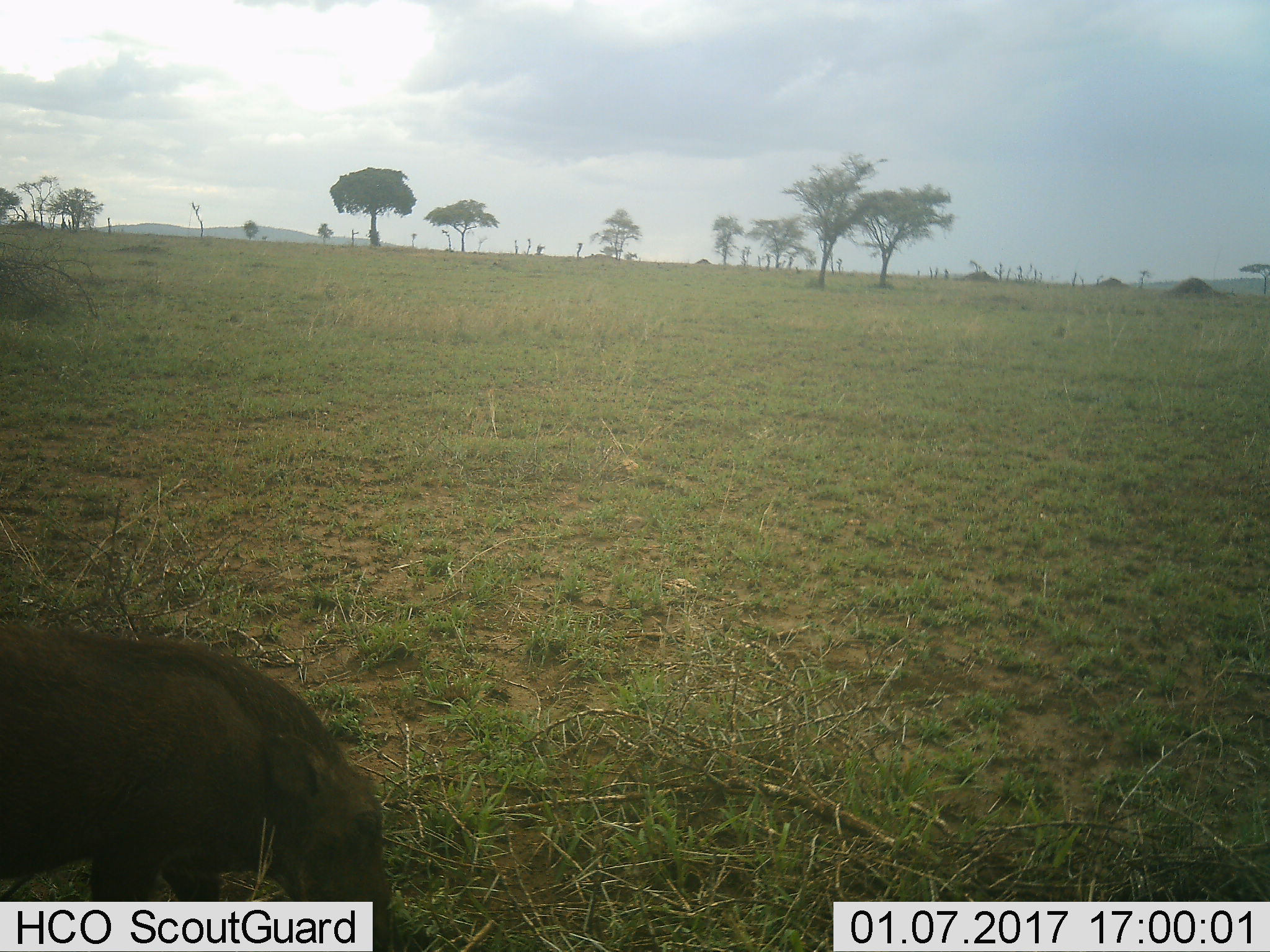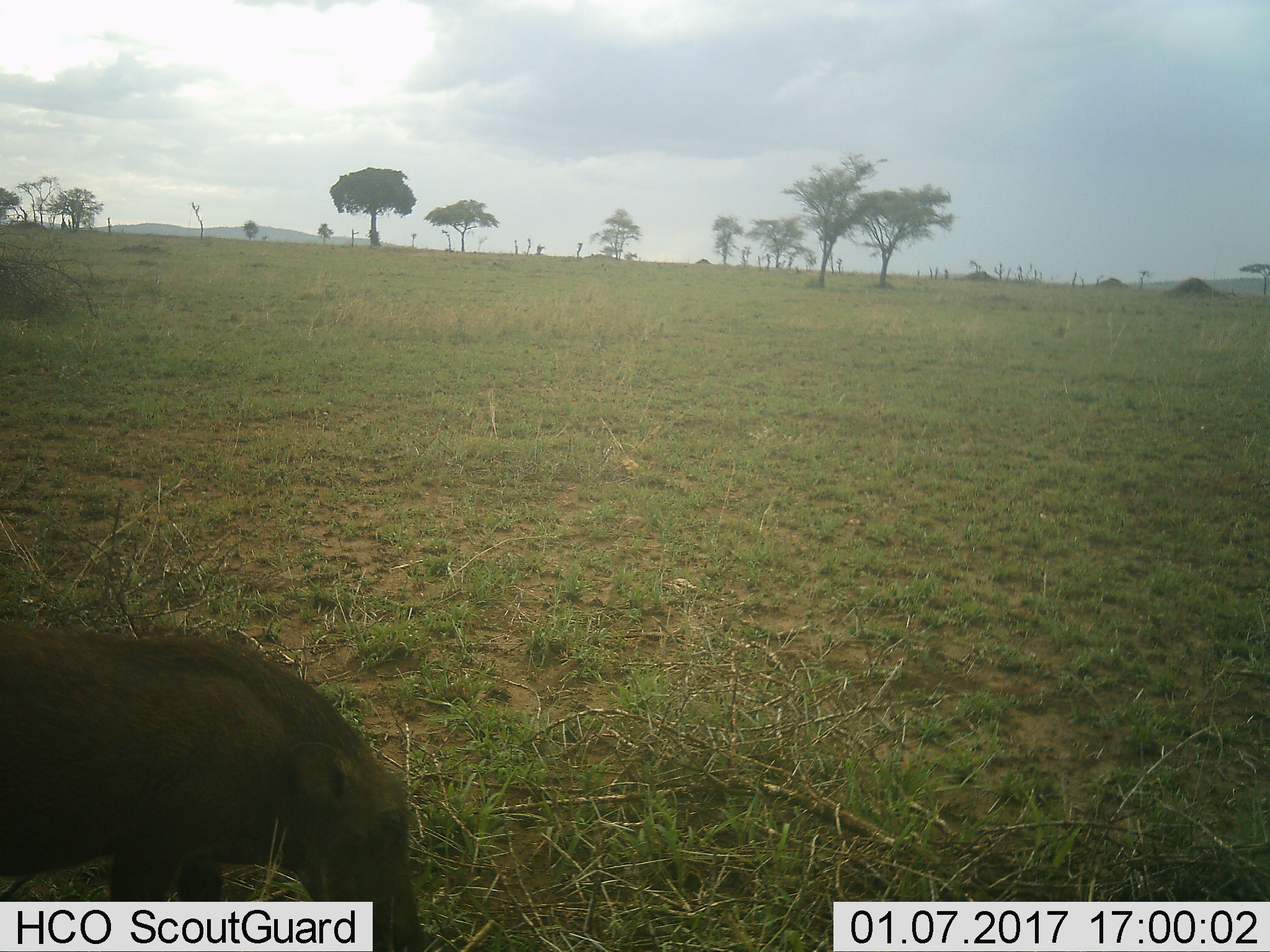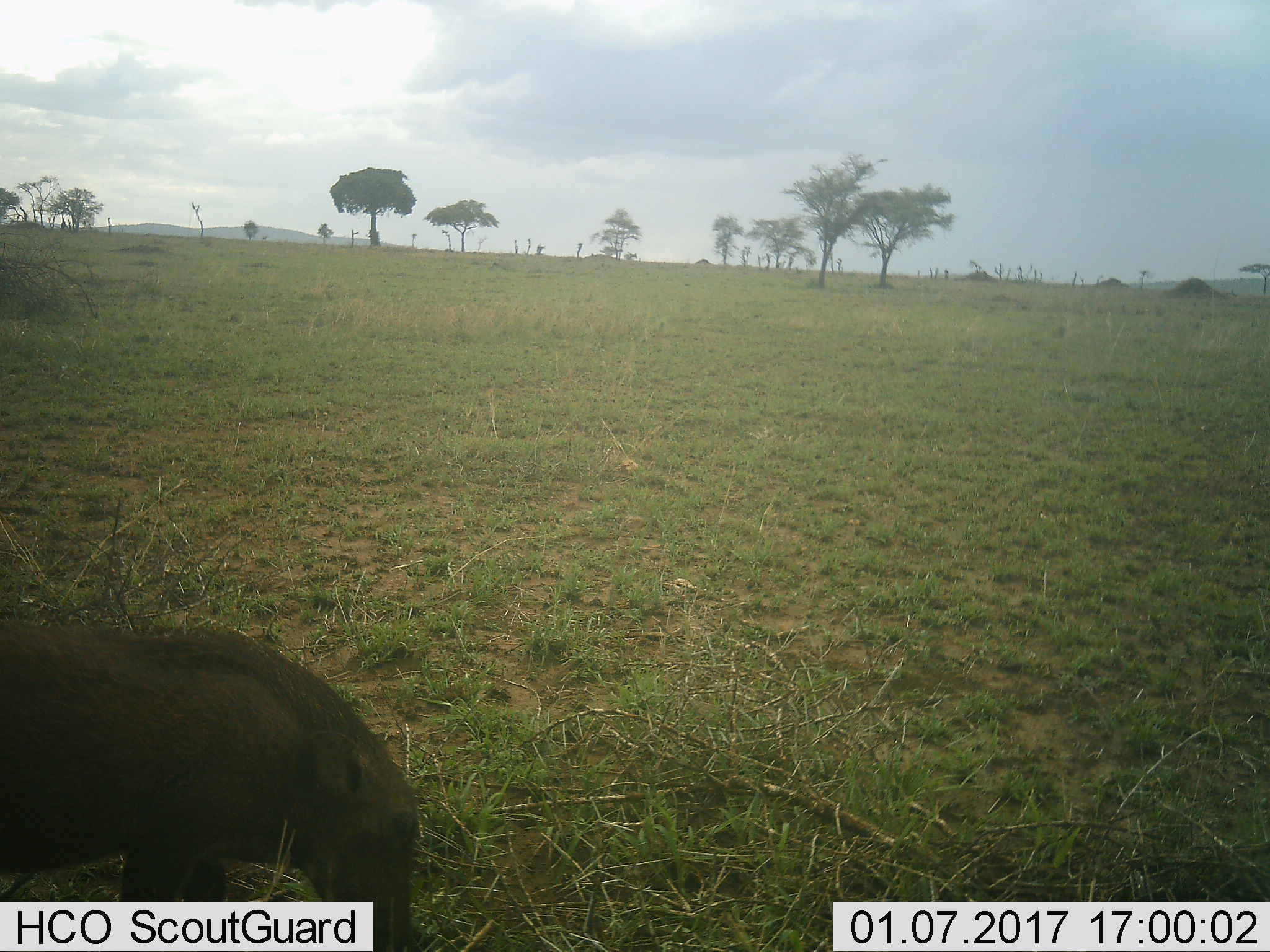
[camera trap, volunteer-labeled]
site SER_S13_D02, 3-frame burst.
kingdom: Animalia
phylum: Chordata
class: Mammalia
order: Artiodactyla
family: Suidae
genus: Phacochoerus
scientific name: Phacochoerus africanus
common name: warthog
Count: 1.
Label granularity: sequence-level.